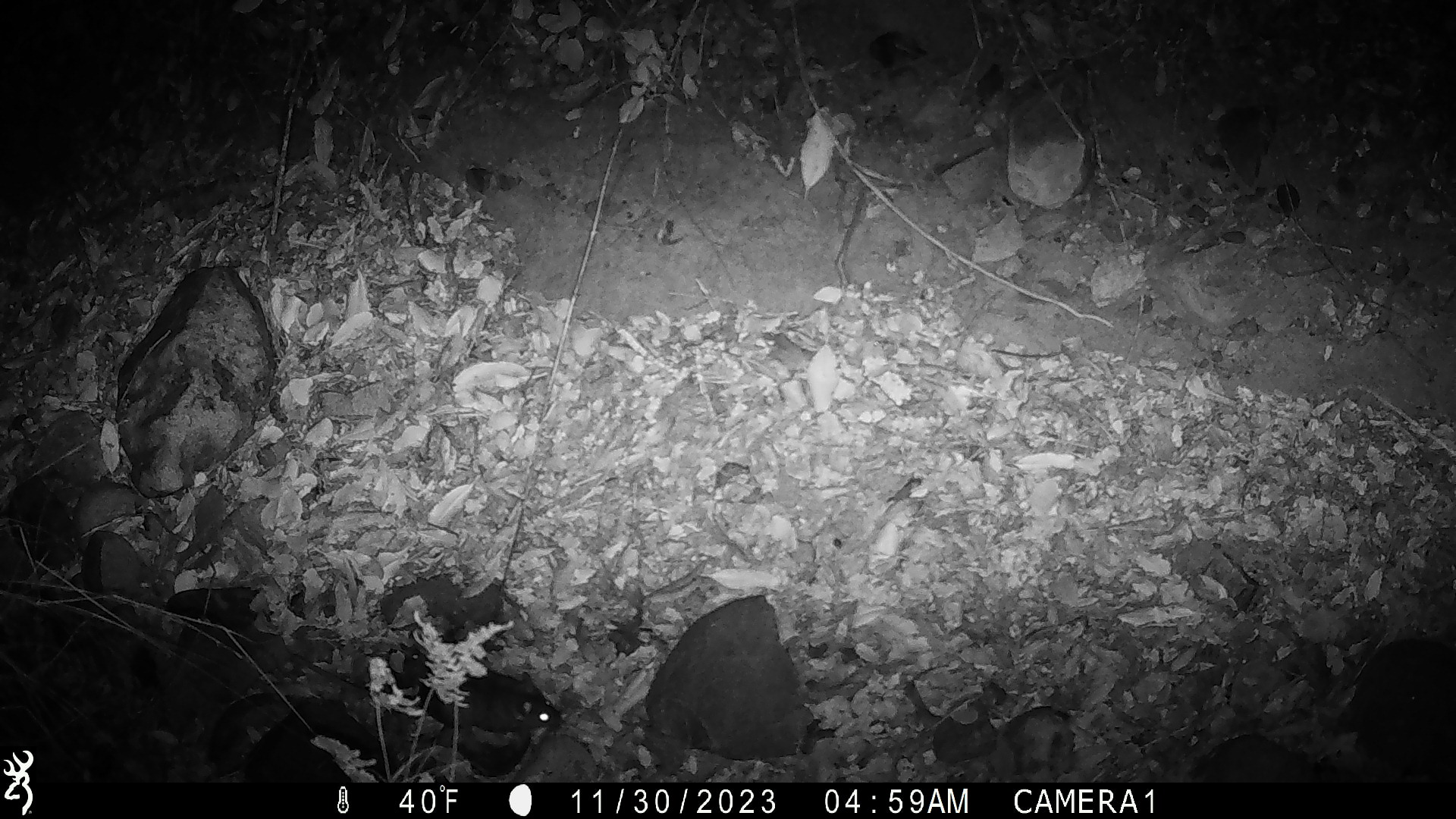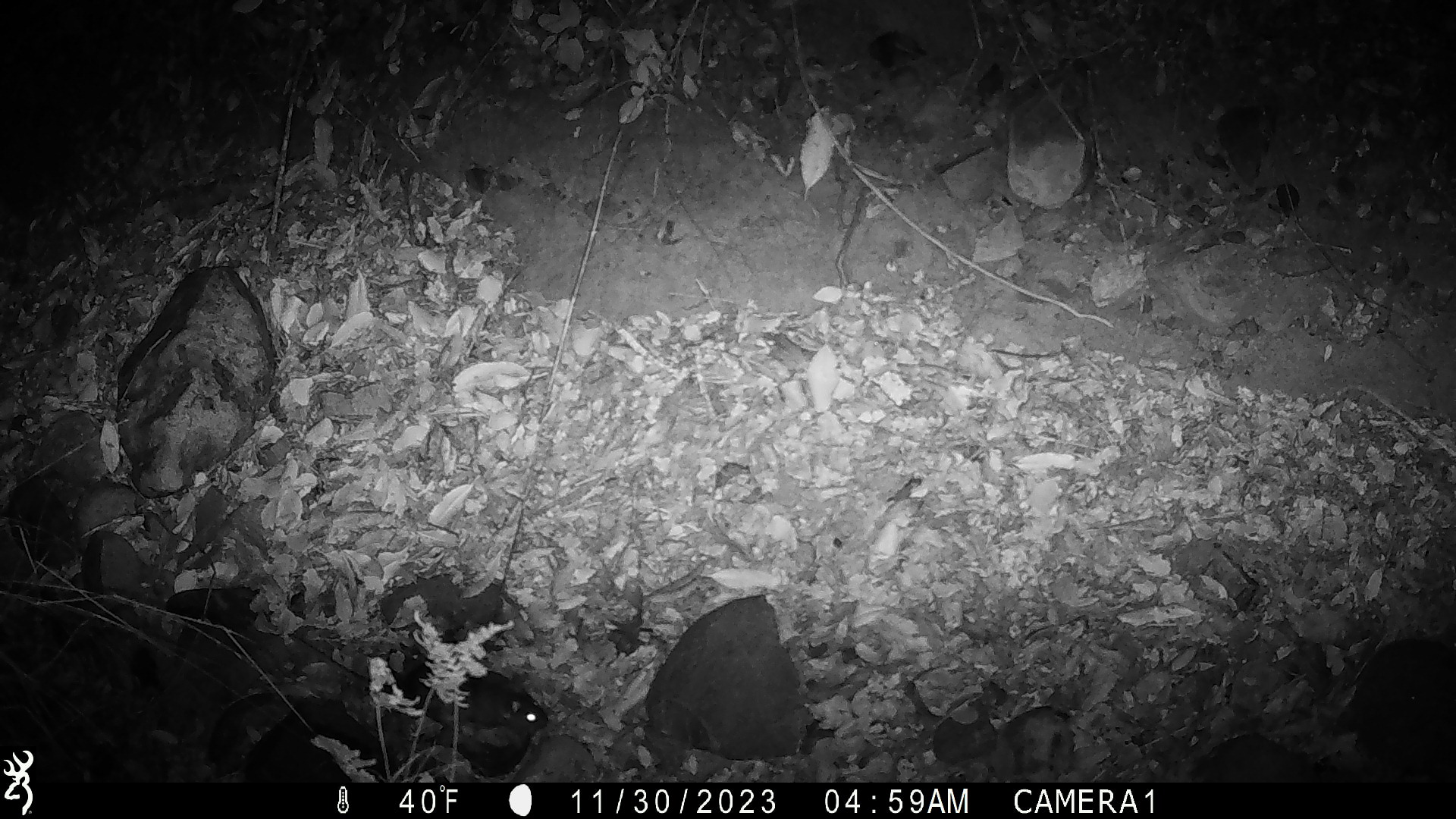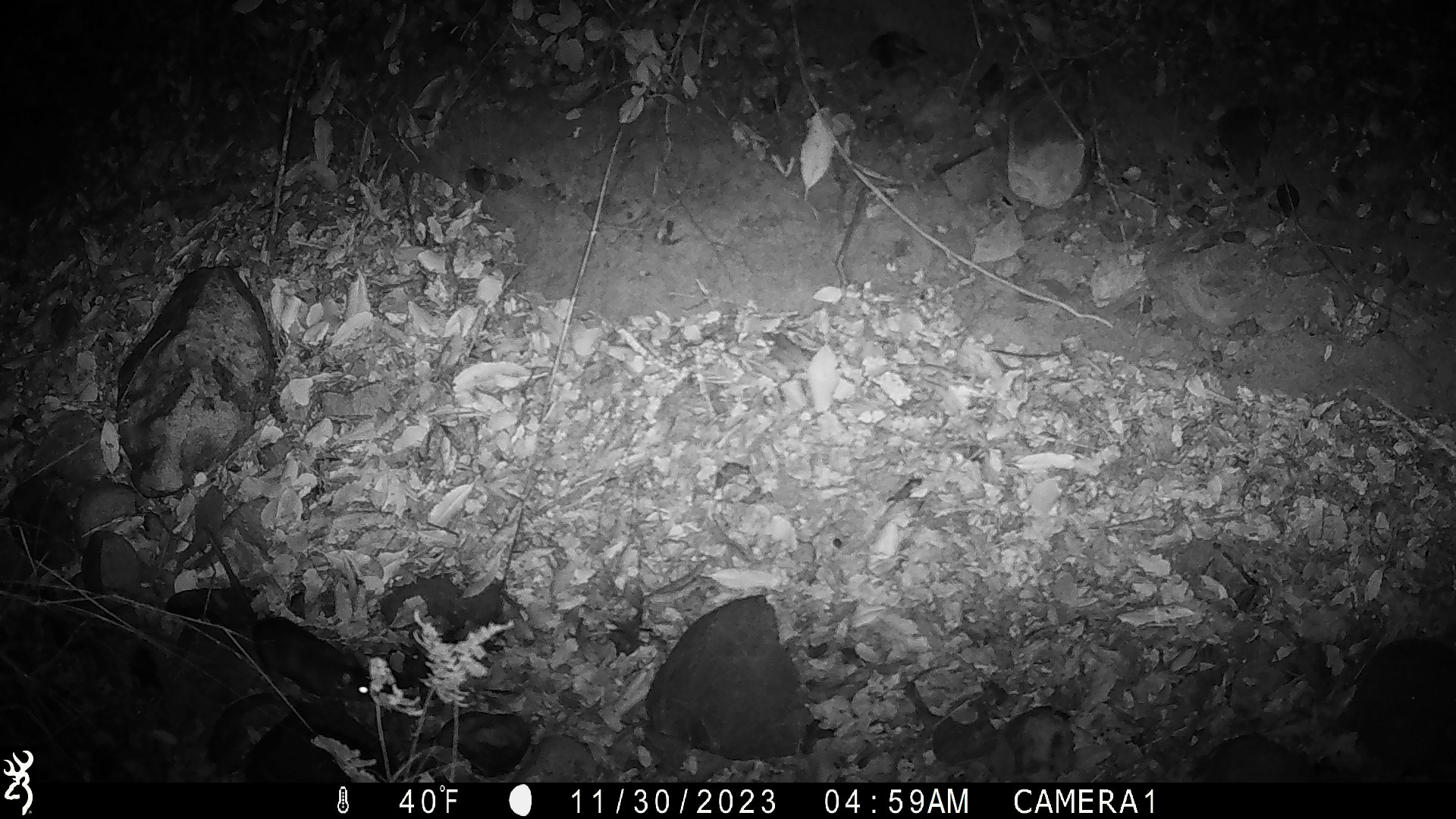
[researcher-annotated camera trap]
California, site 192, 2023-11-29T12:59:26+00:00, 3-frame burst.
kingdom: Animalia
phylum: Chordata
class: Mammalia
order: Rodentia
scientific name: Rodentia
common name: mouse or rat